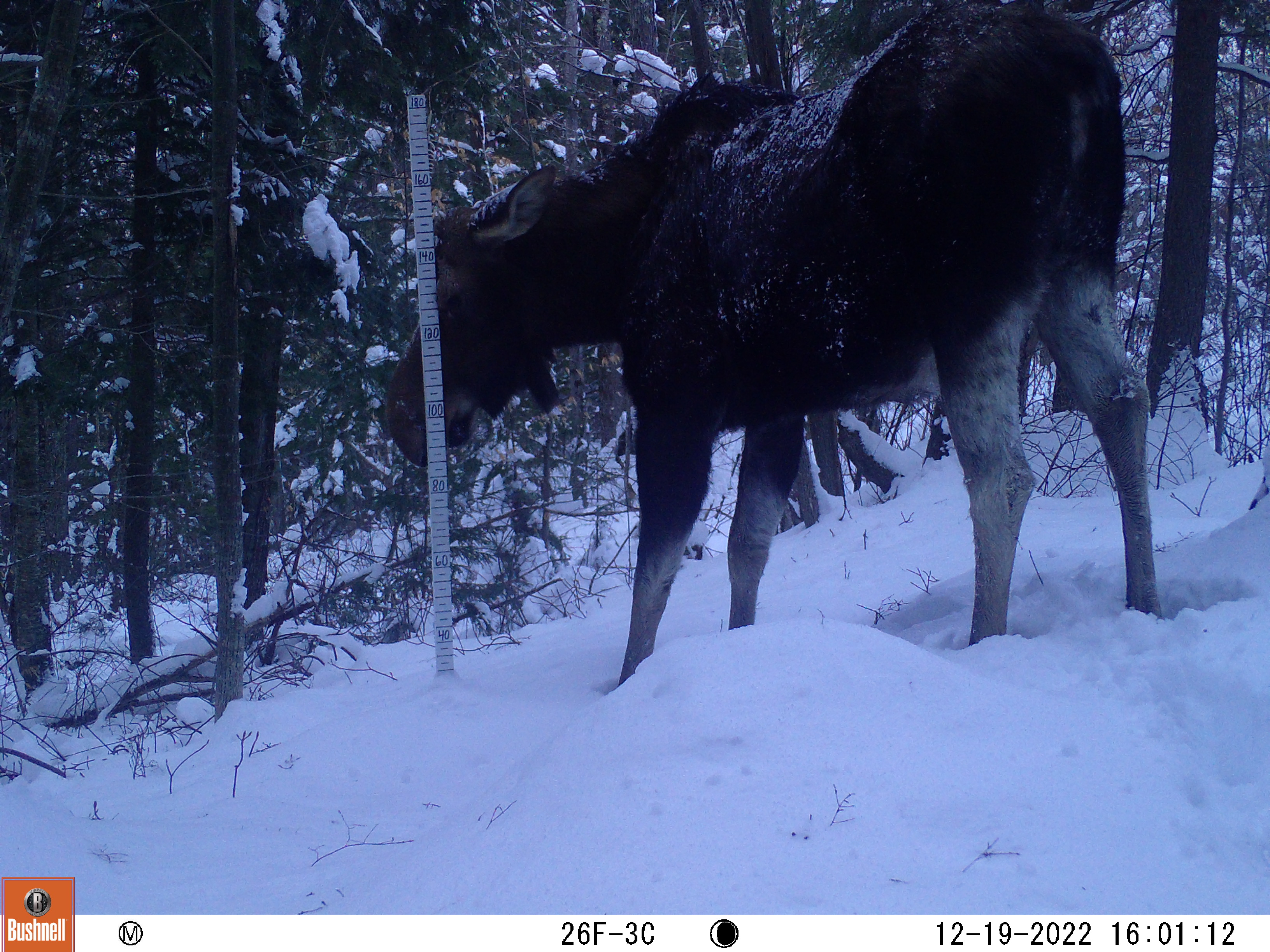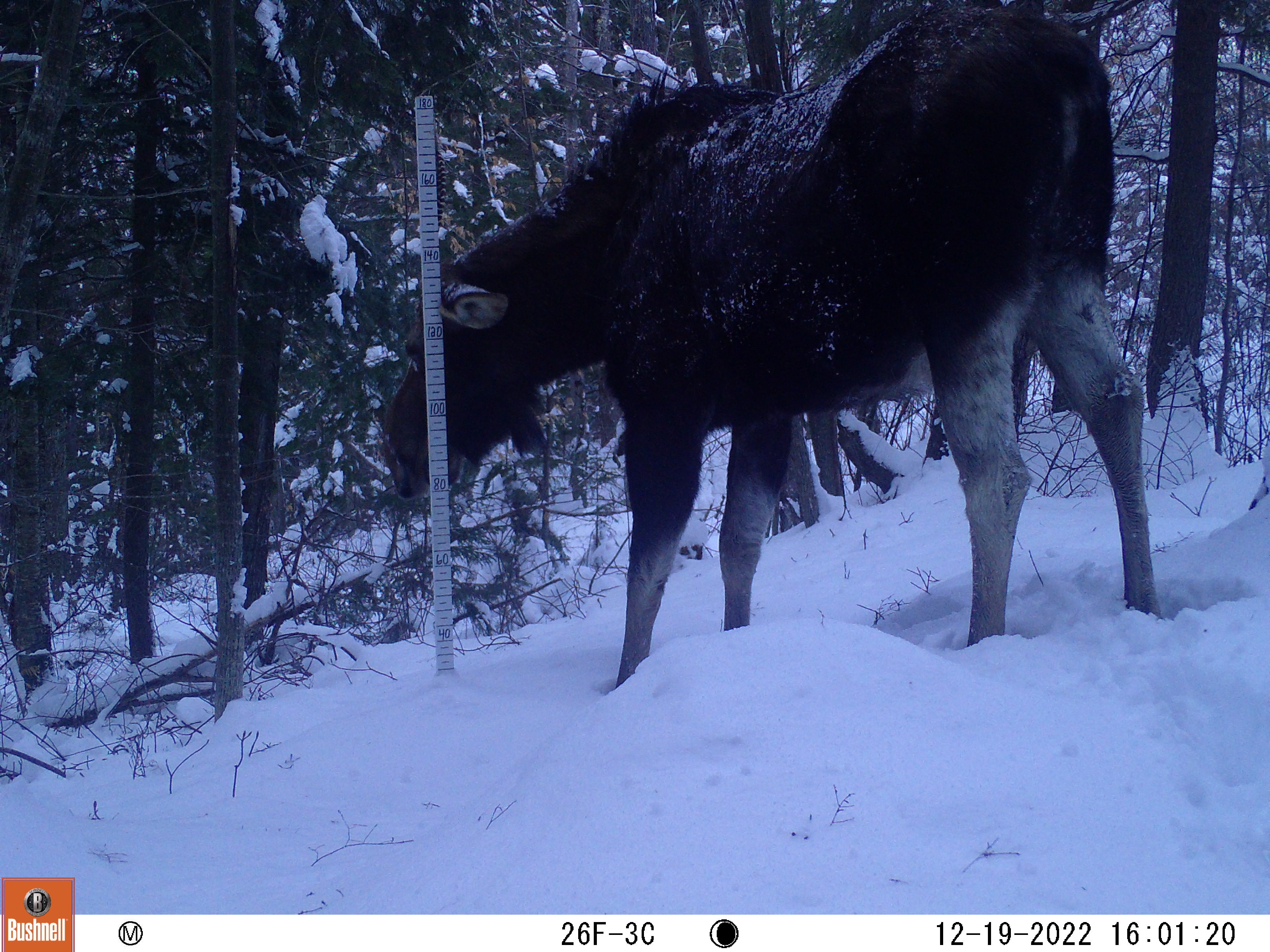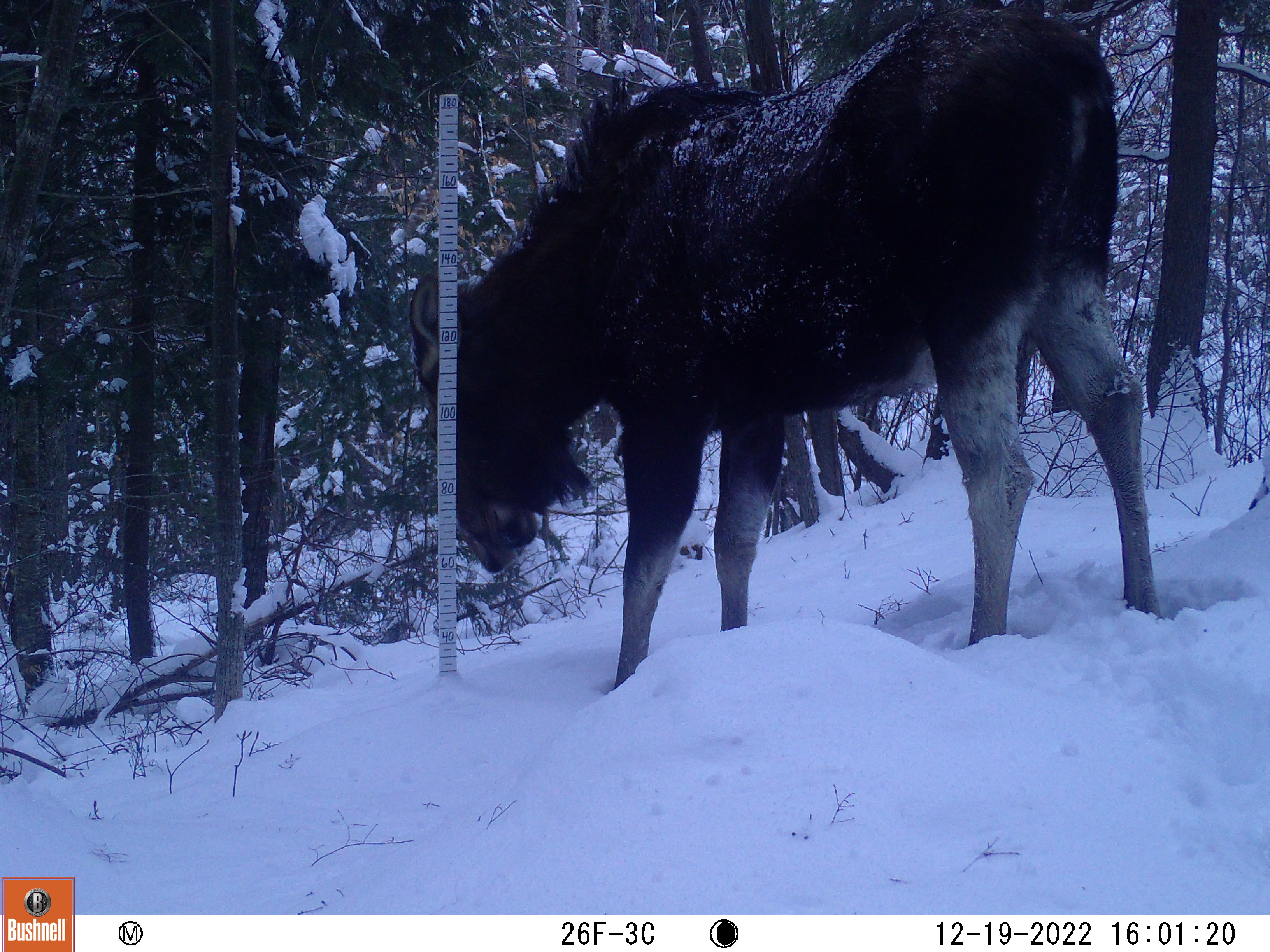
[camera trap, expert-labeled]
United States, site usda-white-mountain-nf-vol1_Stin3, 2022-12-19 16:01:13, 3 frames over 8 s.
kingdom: Animalia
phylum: Chordata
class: Mammalia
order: Artiodactyla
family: Cervidae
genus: Alces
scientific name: Alces alces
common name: moose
Moose (Alces alces).